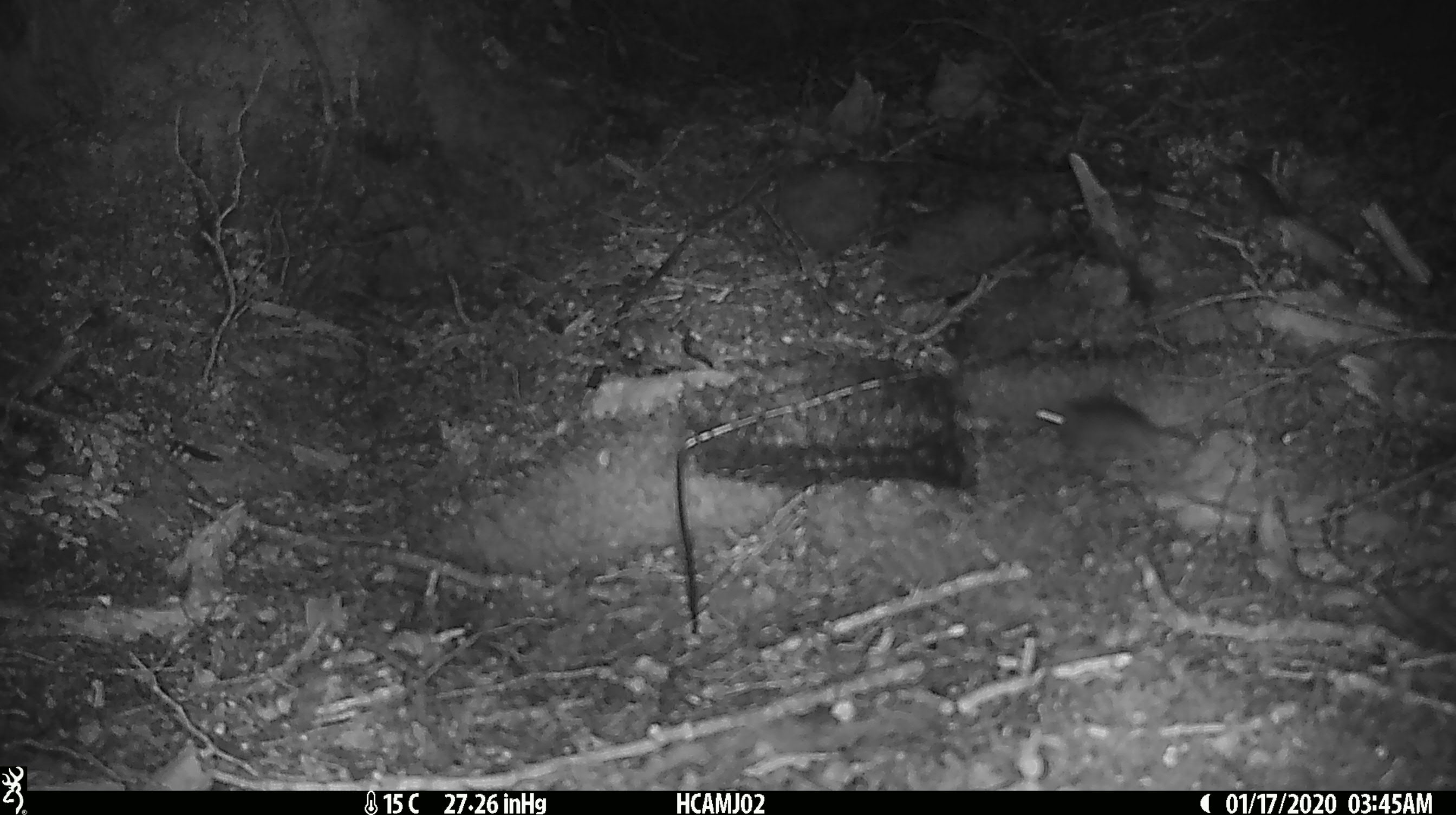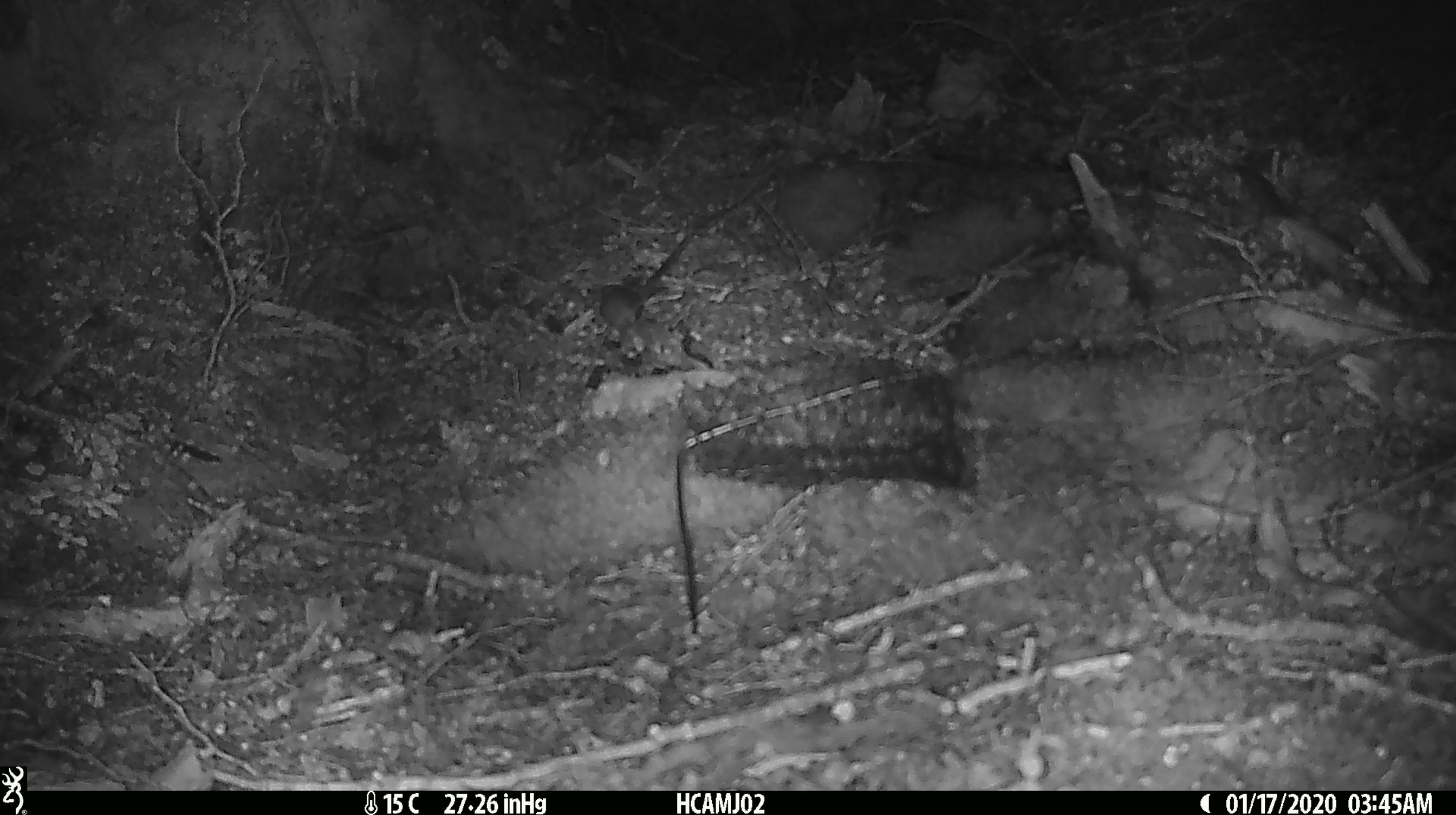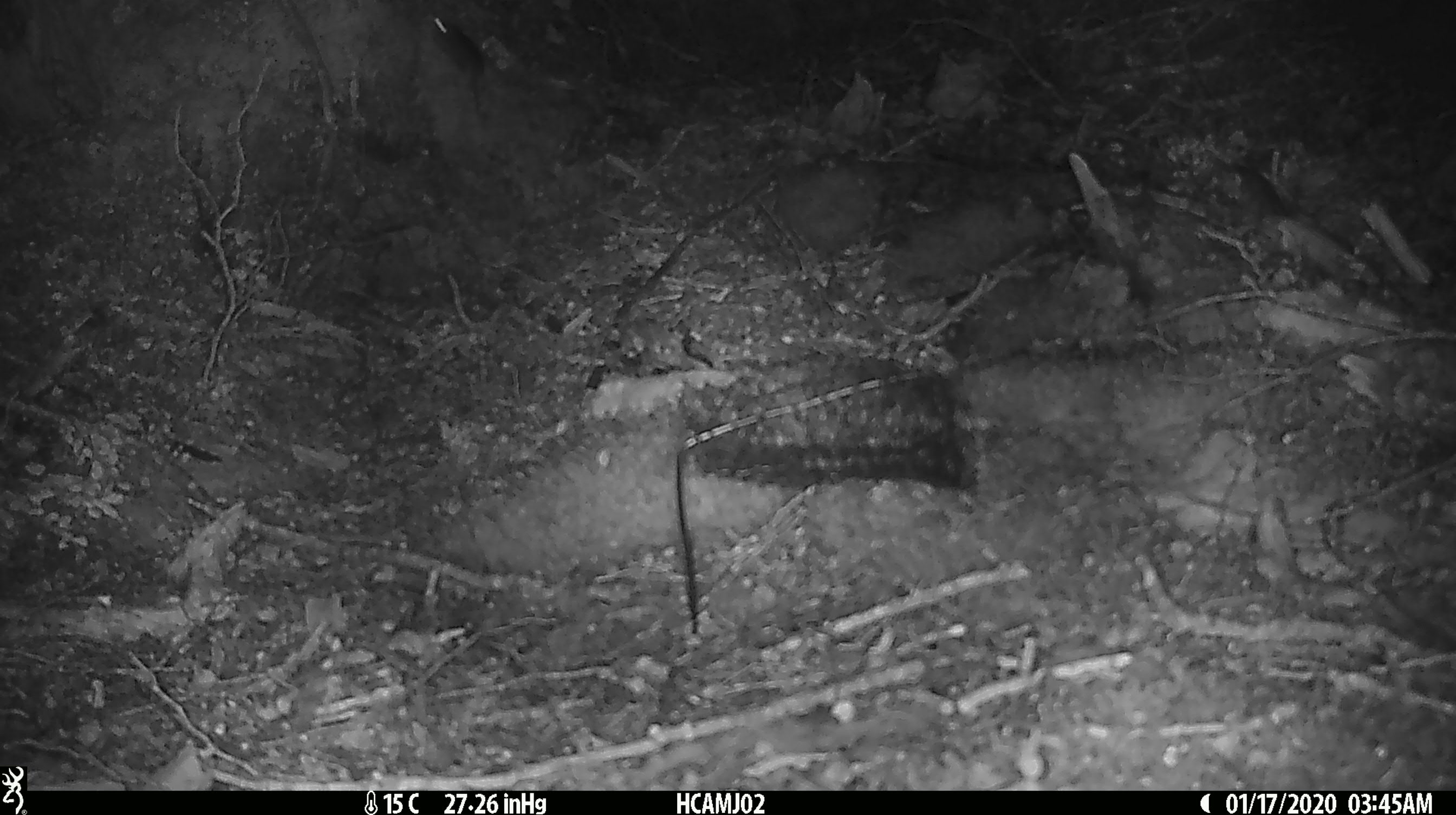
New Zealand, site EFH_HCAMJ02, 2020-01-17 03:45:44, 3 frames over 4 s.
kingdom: Animalia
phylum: Chordata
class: Mammalia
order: Rodentia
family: Muridae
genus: Mus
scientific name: Mus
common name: mouse